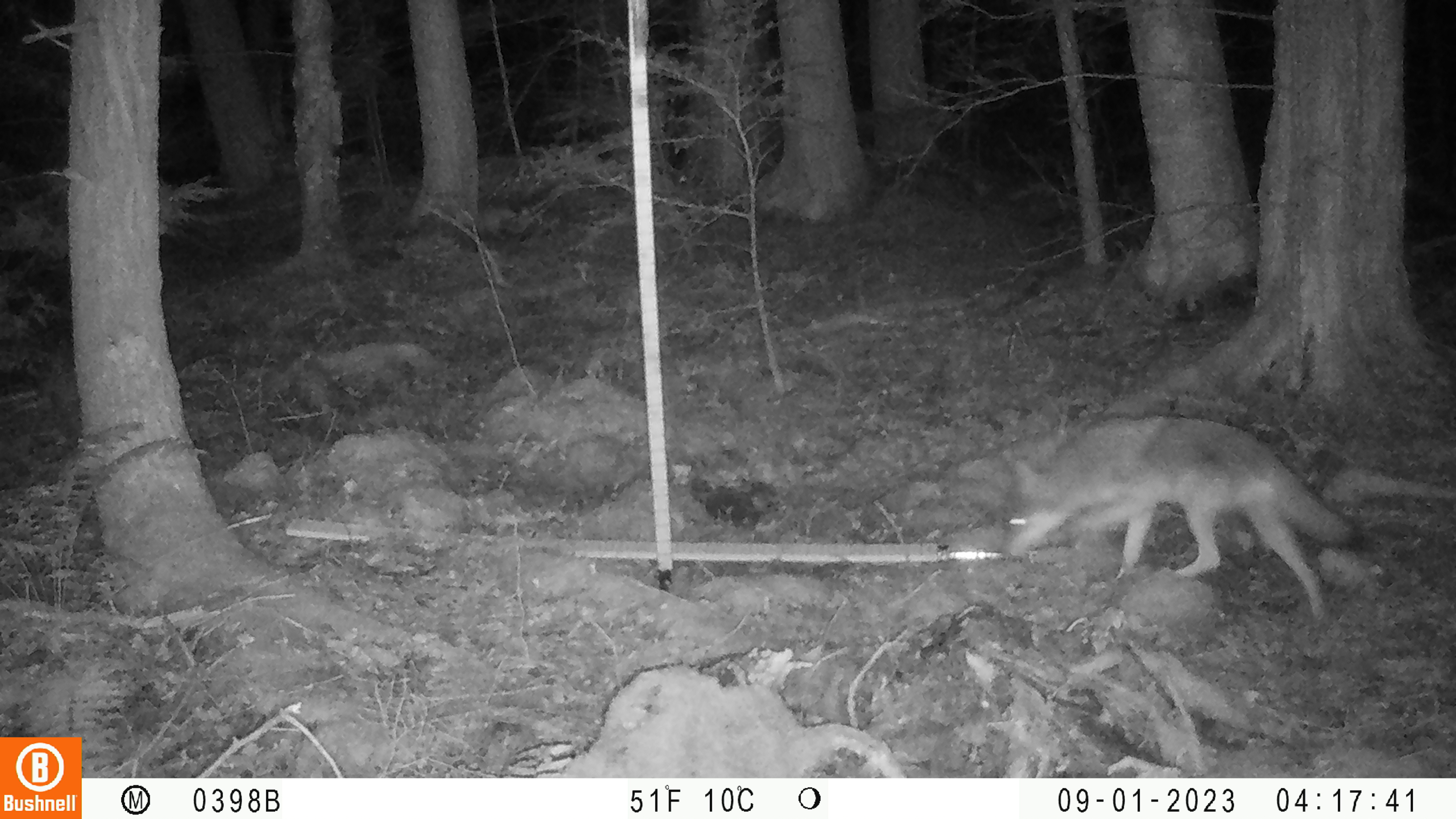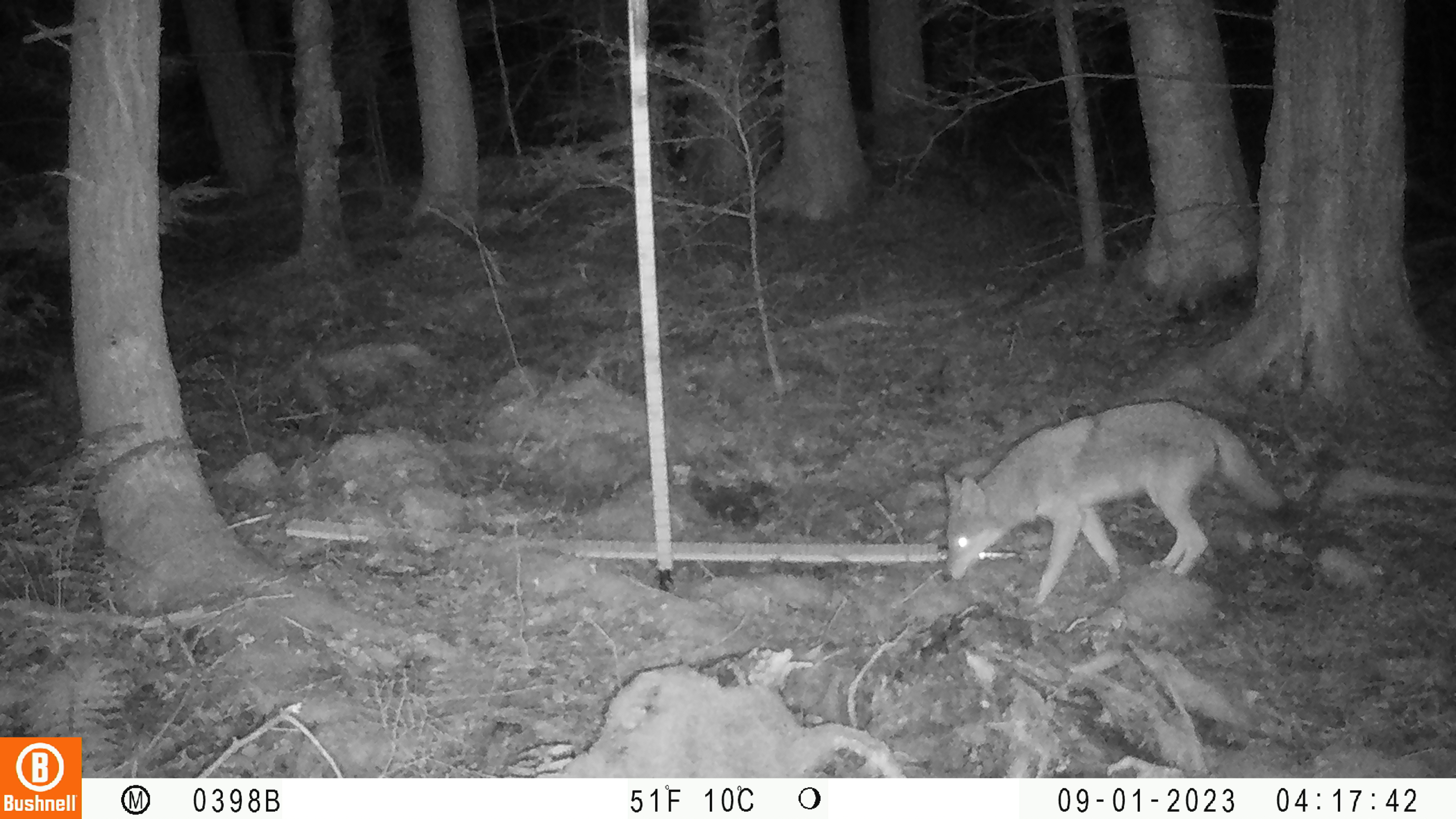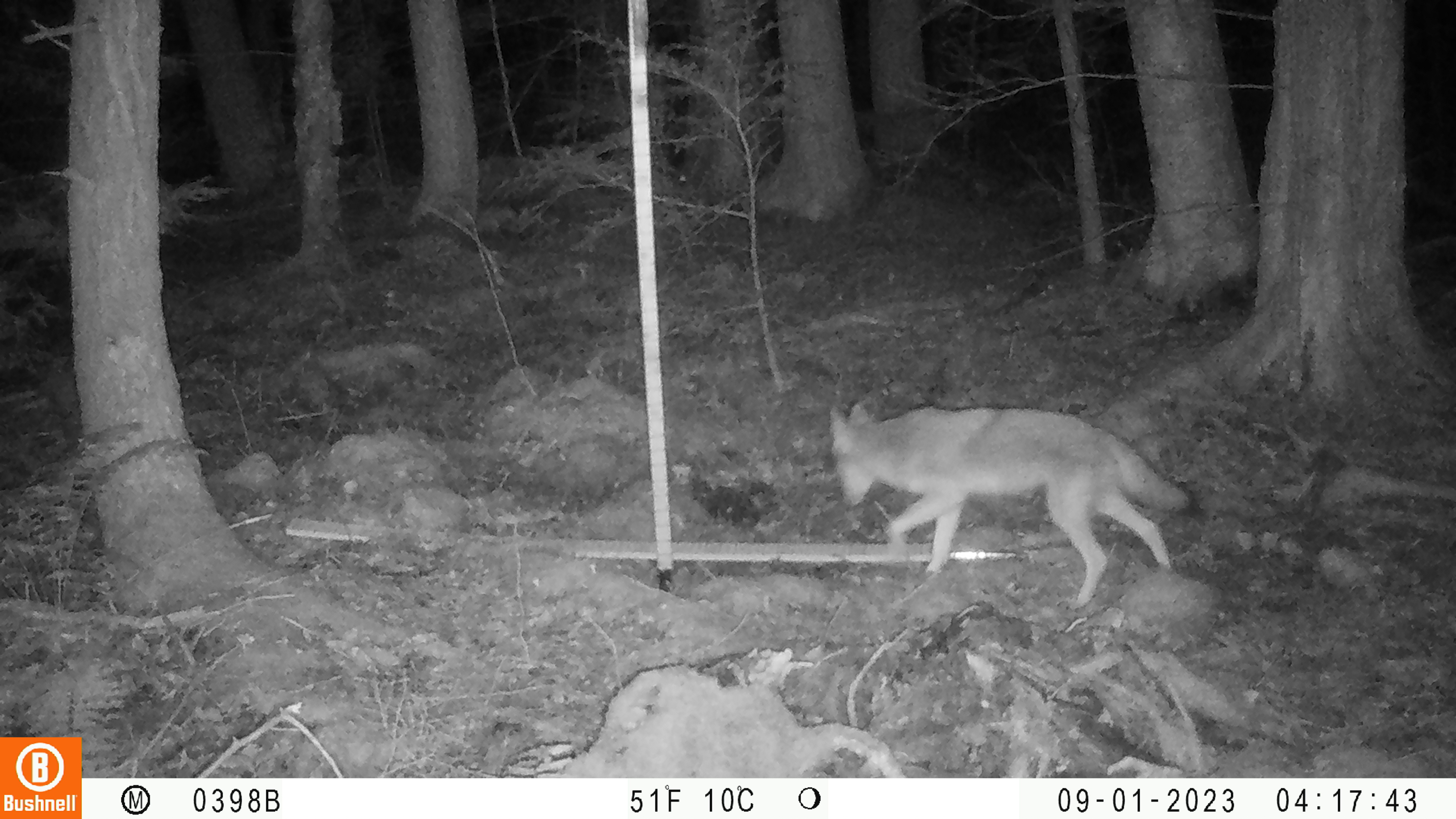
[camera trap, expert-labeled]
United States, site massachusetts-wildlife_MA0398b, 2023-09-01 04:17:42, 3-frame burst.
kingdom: Animalia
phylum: Chordata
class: Mammalia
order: Carnivora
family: Canidae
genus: Canis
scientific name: Canis latrans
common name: coyote